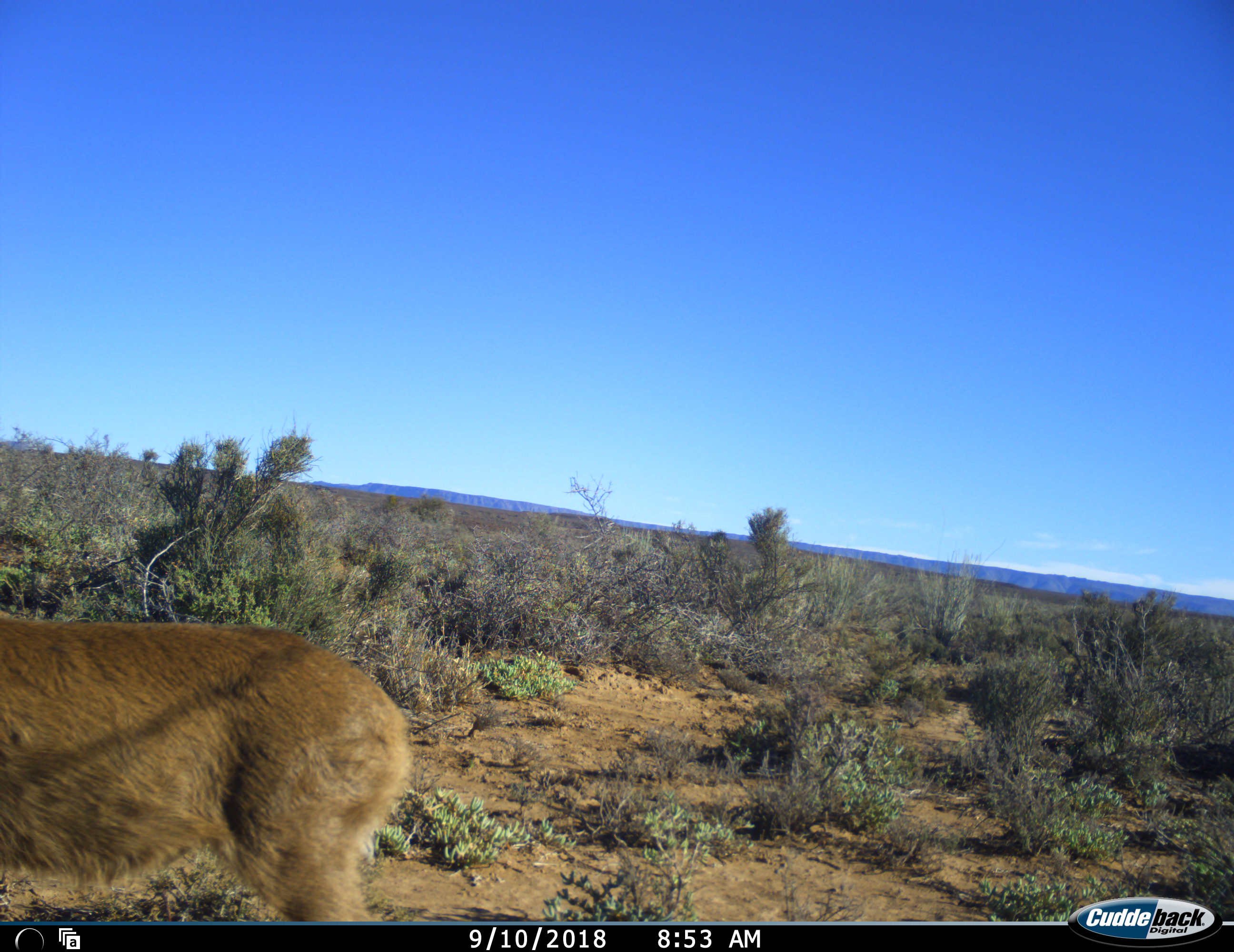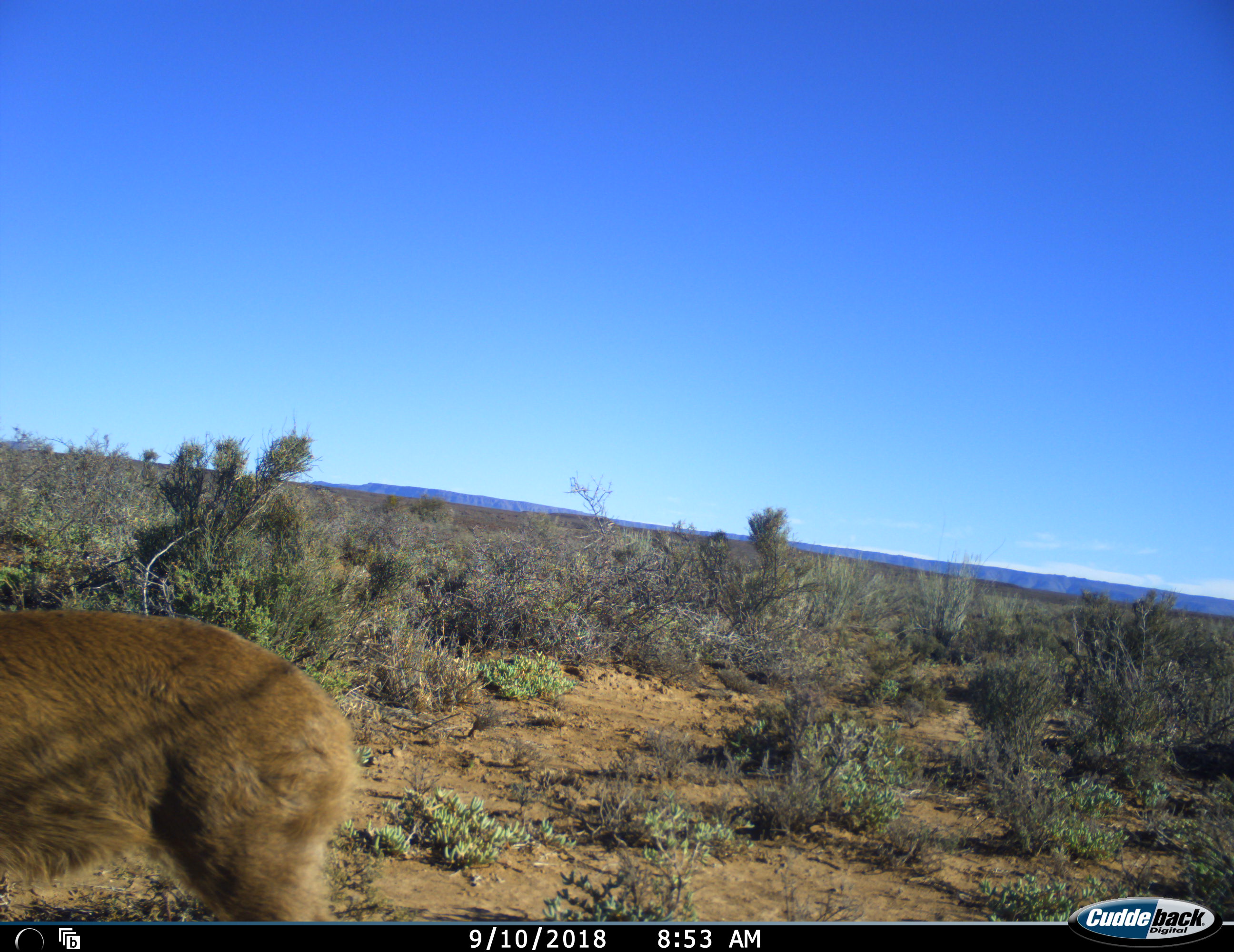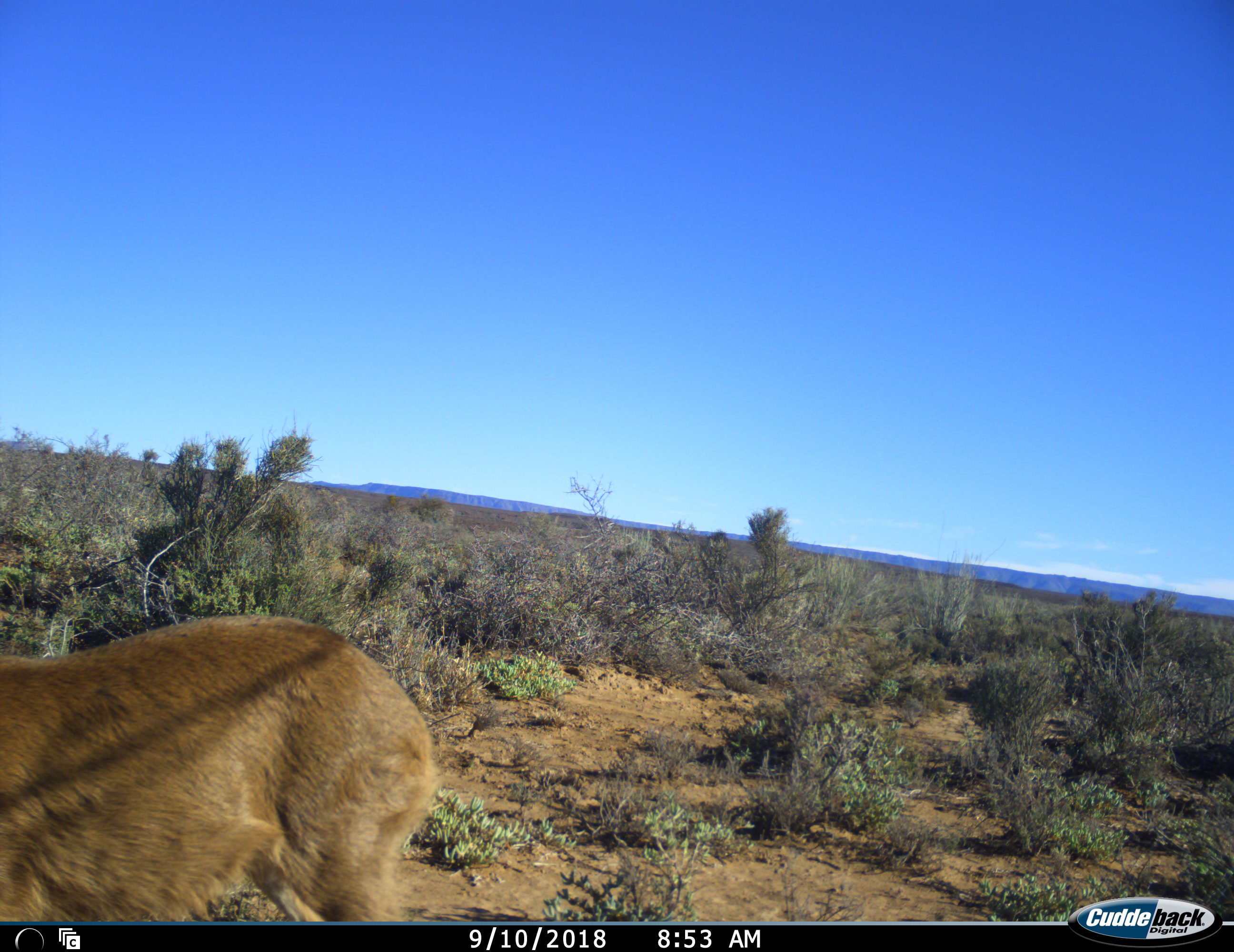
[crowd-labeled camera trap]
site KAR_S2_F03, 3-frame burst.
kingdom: Animalia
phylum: Chordata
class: Mammalia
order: Artiodactyla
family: Bovidae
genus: Sylvicapra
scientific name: Sylvicapra grimmia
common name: common duiker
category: duikercommongrey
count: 1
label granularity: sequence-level